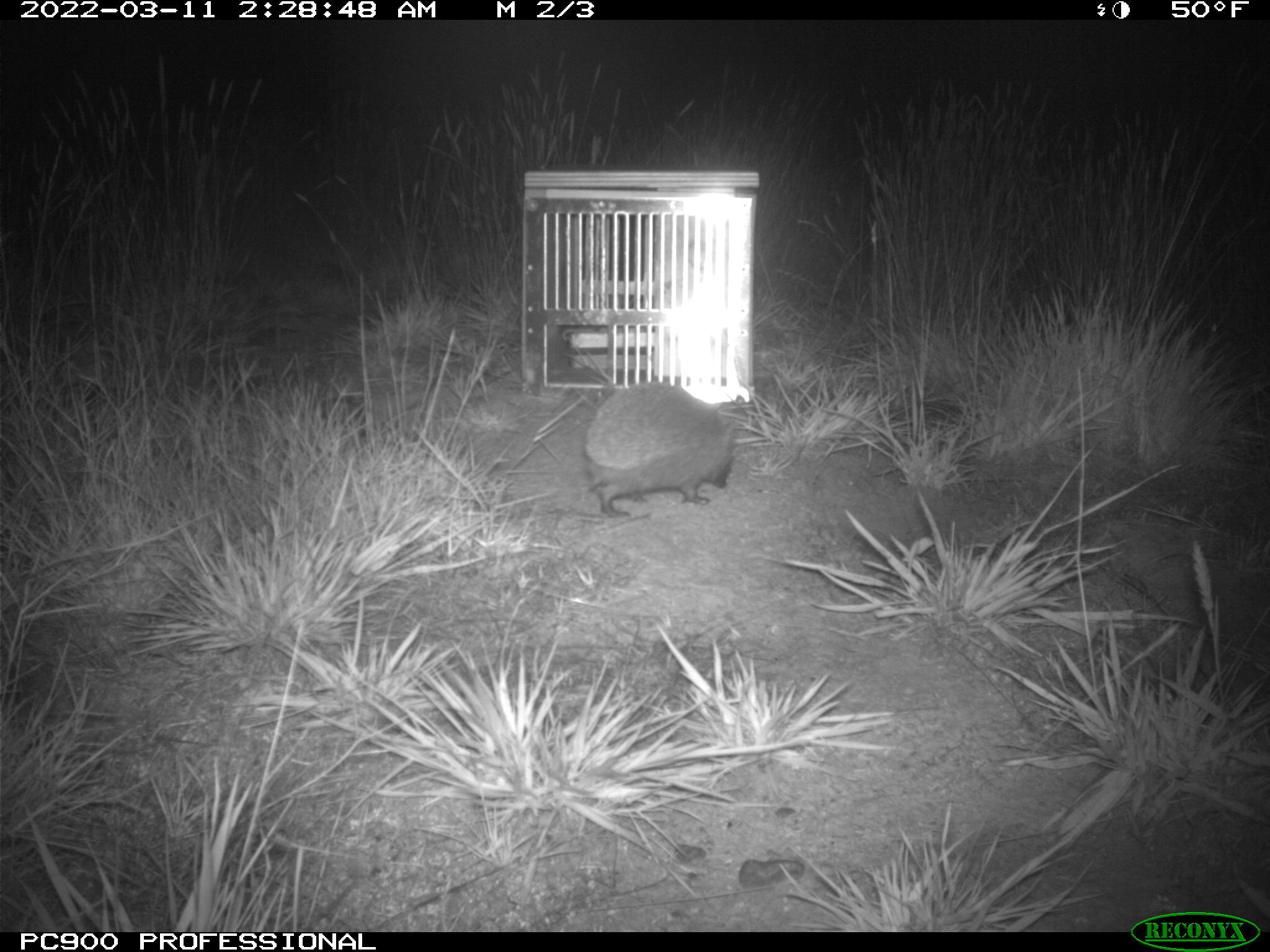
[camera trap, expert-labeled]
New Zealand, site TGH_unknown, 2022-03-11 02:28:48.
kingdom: Animalia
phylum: Chordata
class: Mammalia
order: Eulipotyphla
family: Erinaceidae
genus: Erinaceus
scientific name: Erinaceus europaeus europaeus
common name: european hedgehog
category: hedgehog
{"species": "hedgehog (european hedgehog) (Erinaceus europaeus europaeus)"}